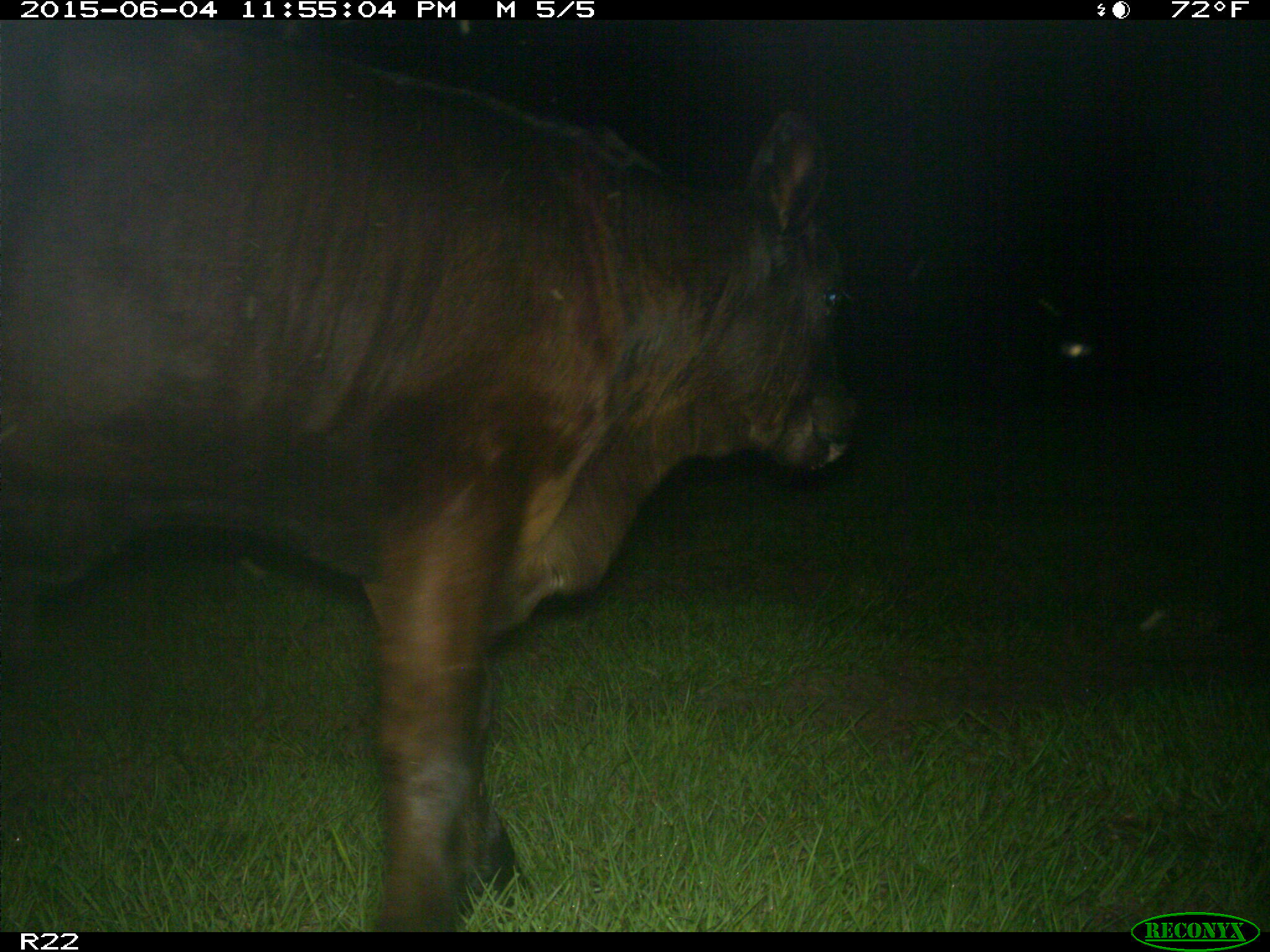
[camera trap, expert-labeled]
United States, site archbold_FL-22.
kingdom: Animalia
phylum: Chordata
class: Mammalia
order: Artiodactyla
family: Bovidae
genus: Bos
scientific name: Bos taurus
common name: domestic cow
Bos taurus (domestic cow).